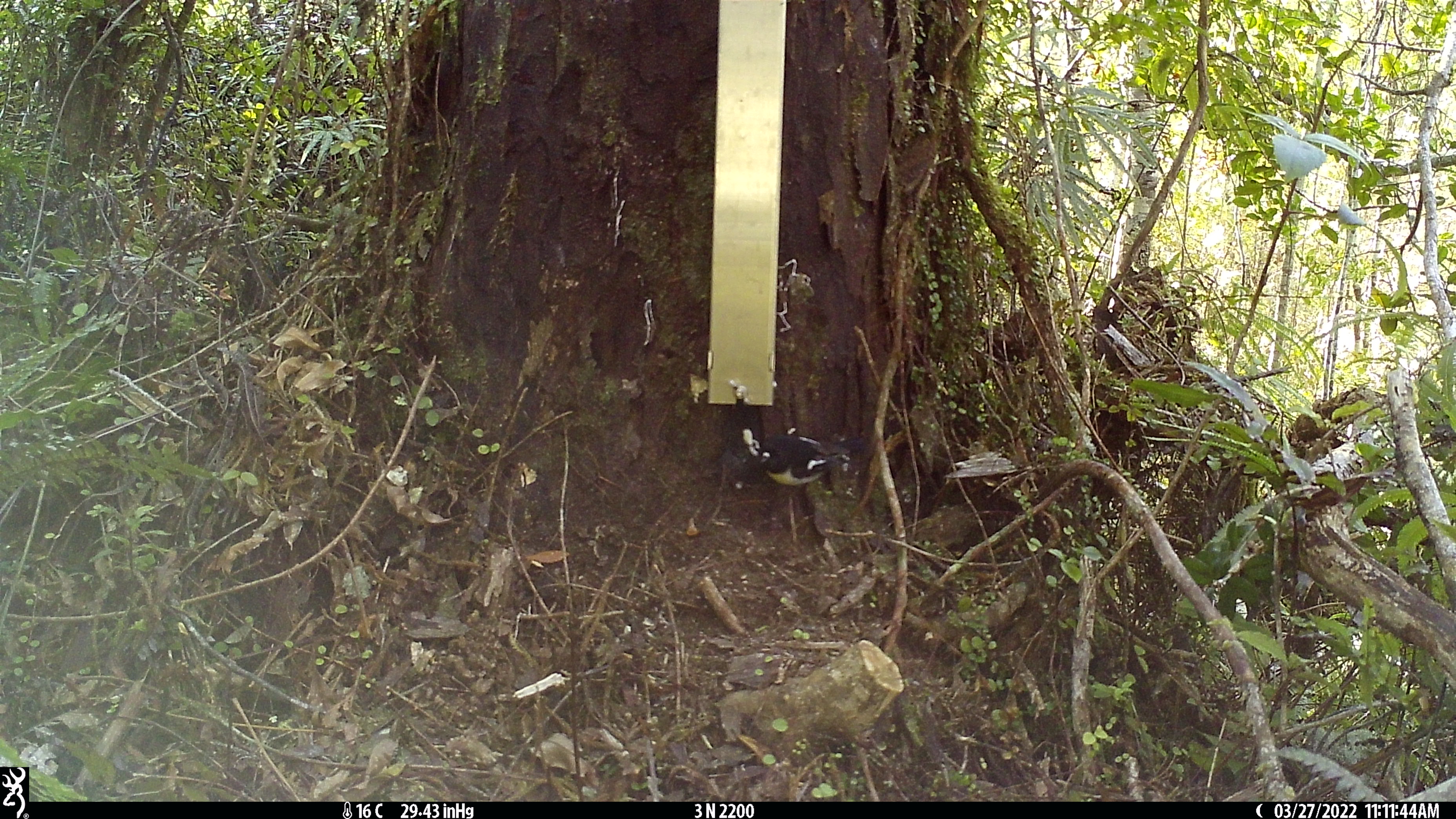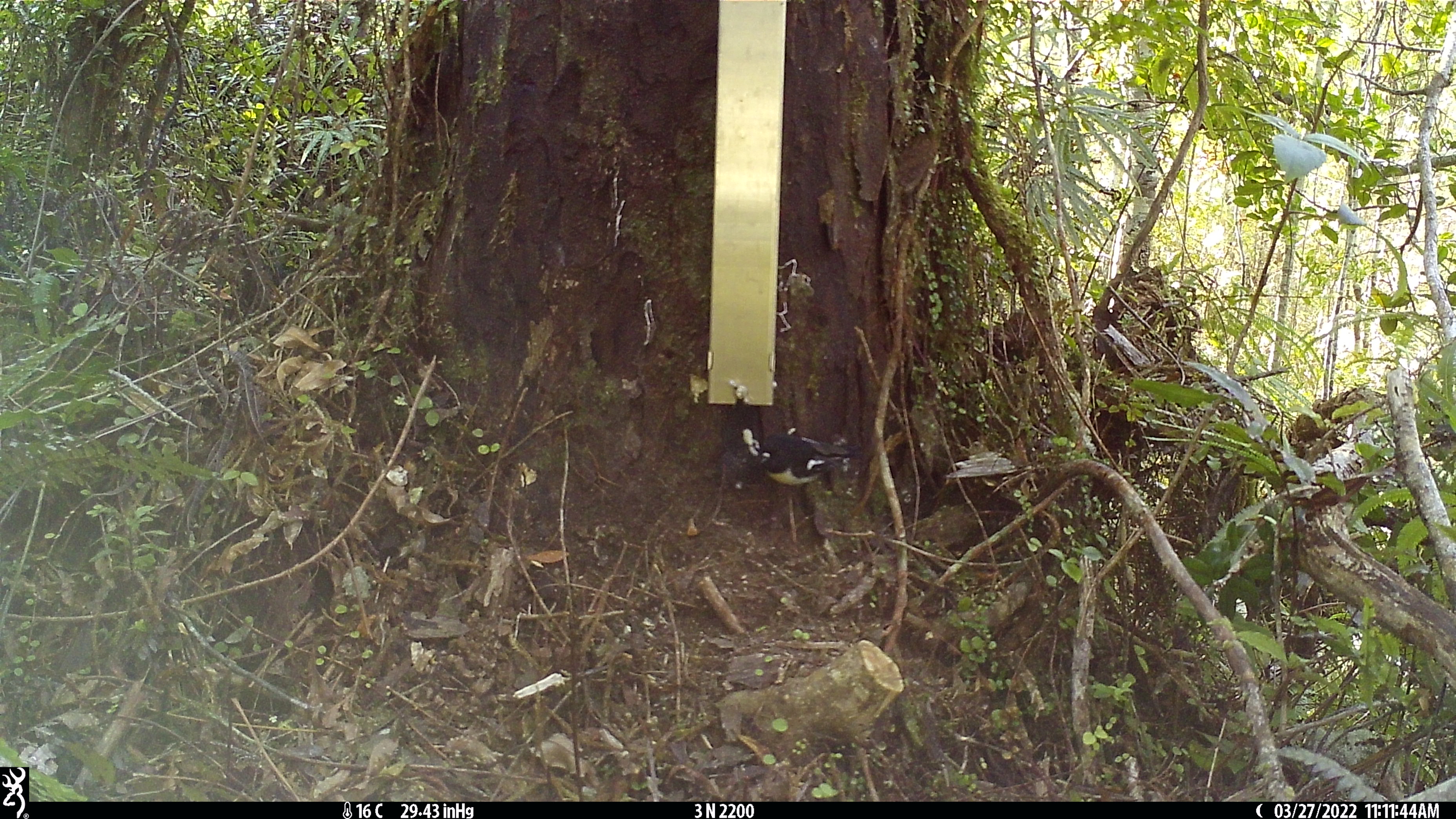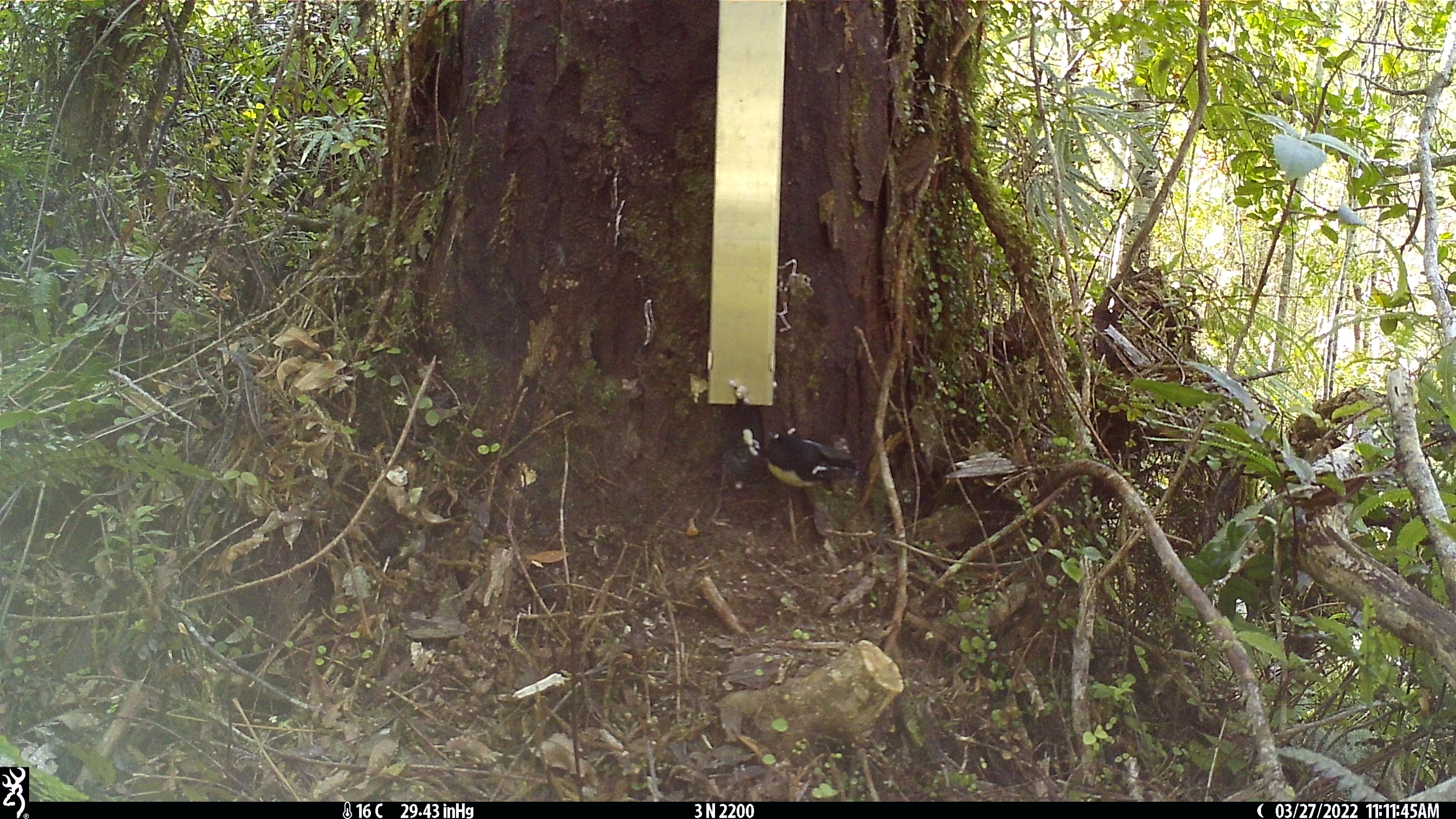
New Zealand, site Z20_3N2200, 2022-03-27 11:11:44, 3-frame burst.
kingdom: Animalia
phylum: Chordata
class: Aves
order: Passeriformes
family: Petroicidae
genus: Petroica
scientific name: Petroica macrocephala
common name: tomtit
Tomtit (Petroica macrocephala).